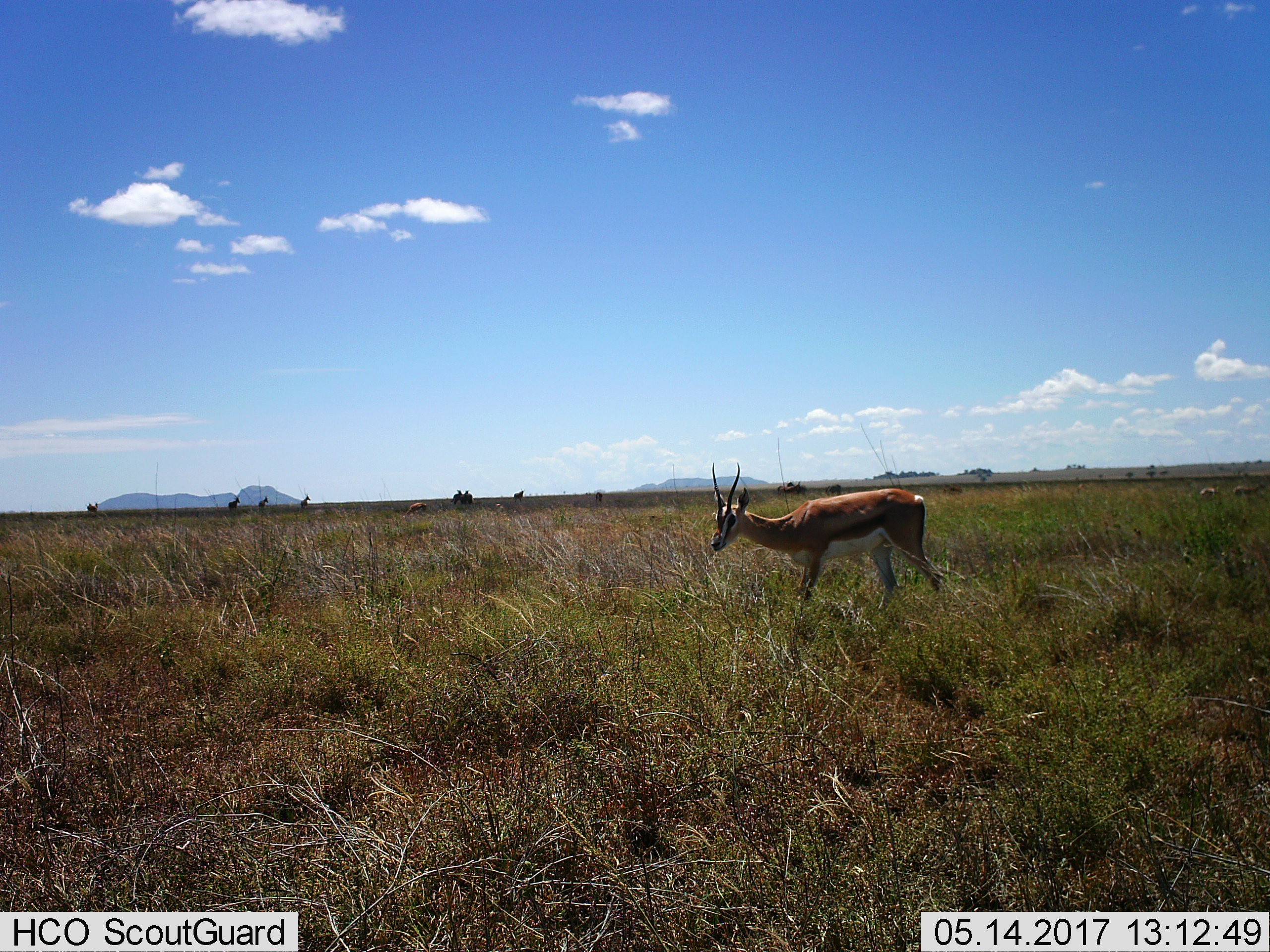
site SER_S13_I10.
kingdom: Animalia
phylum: Chordata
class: Mammalia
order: Artiodactyla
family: Bovidae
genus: Eudorcas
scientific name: Eudorcas thomsonii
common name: thomson's gazelle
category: gazellethomsons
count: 5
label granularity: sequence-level